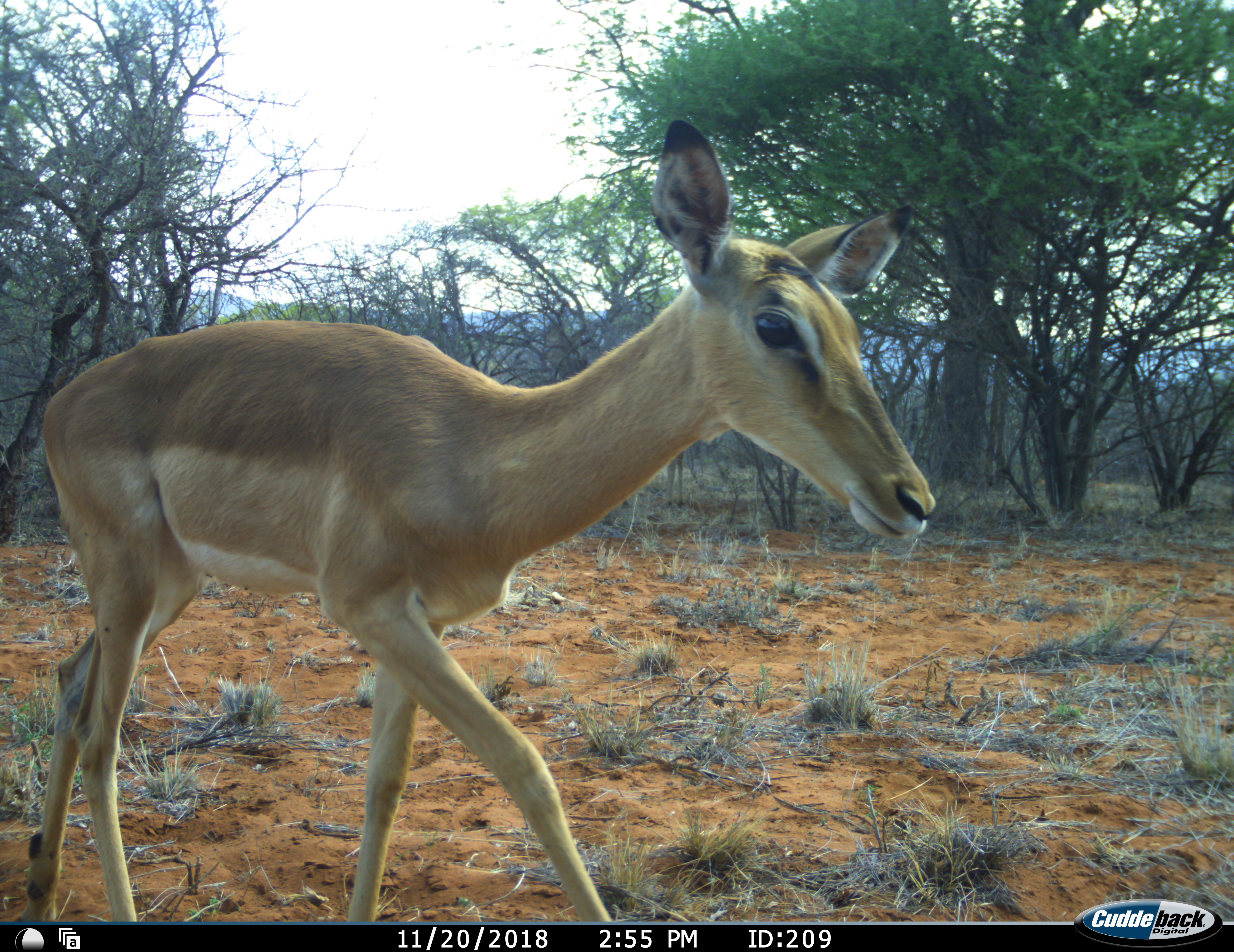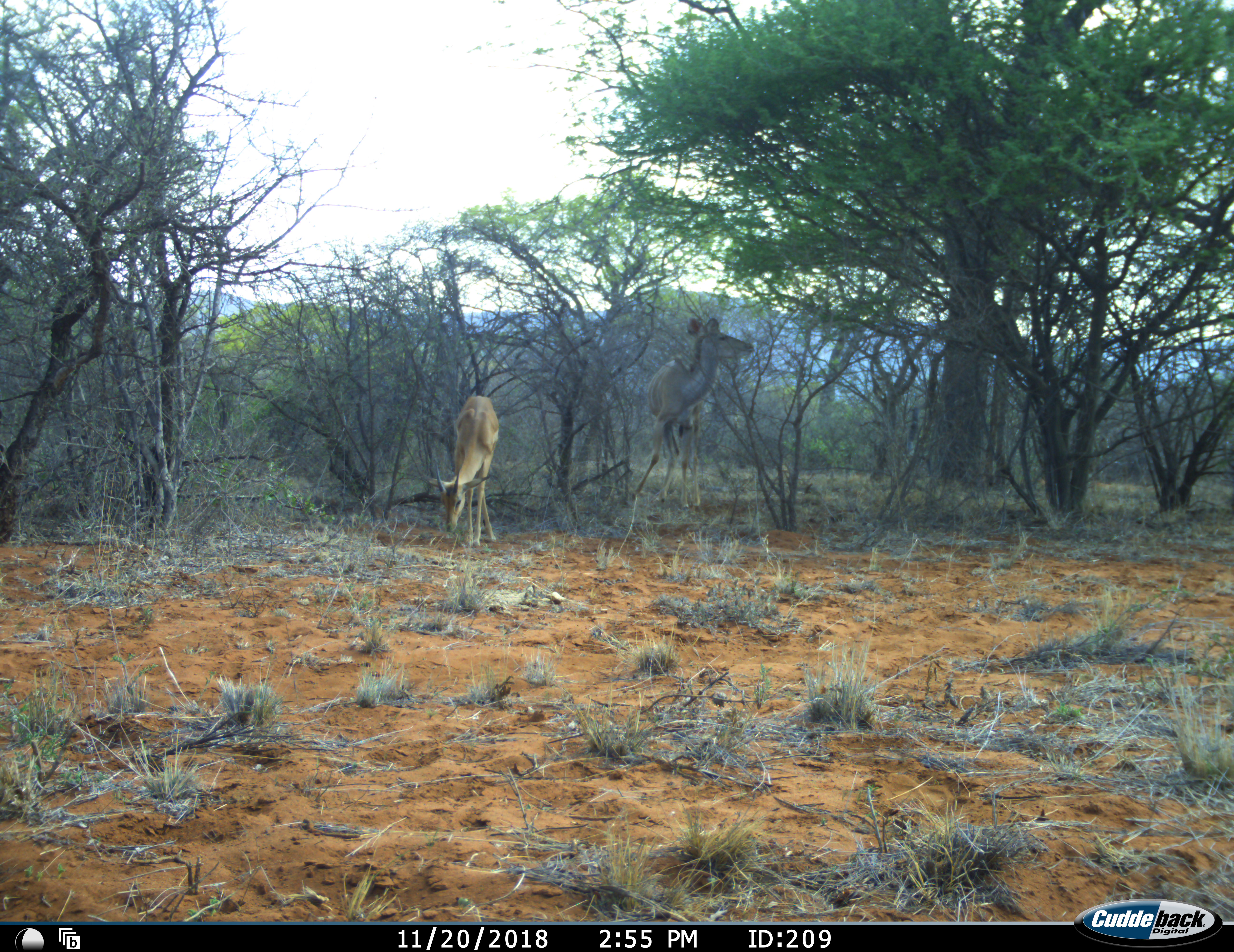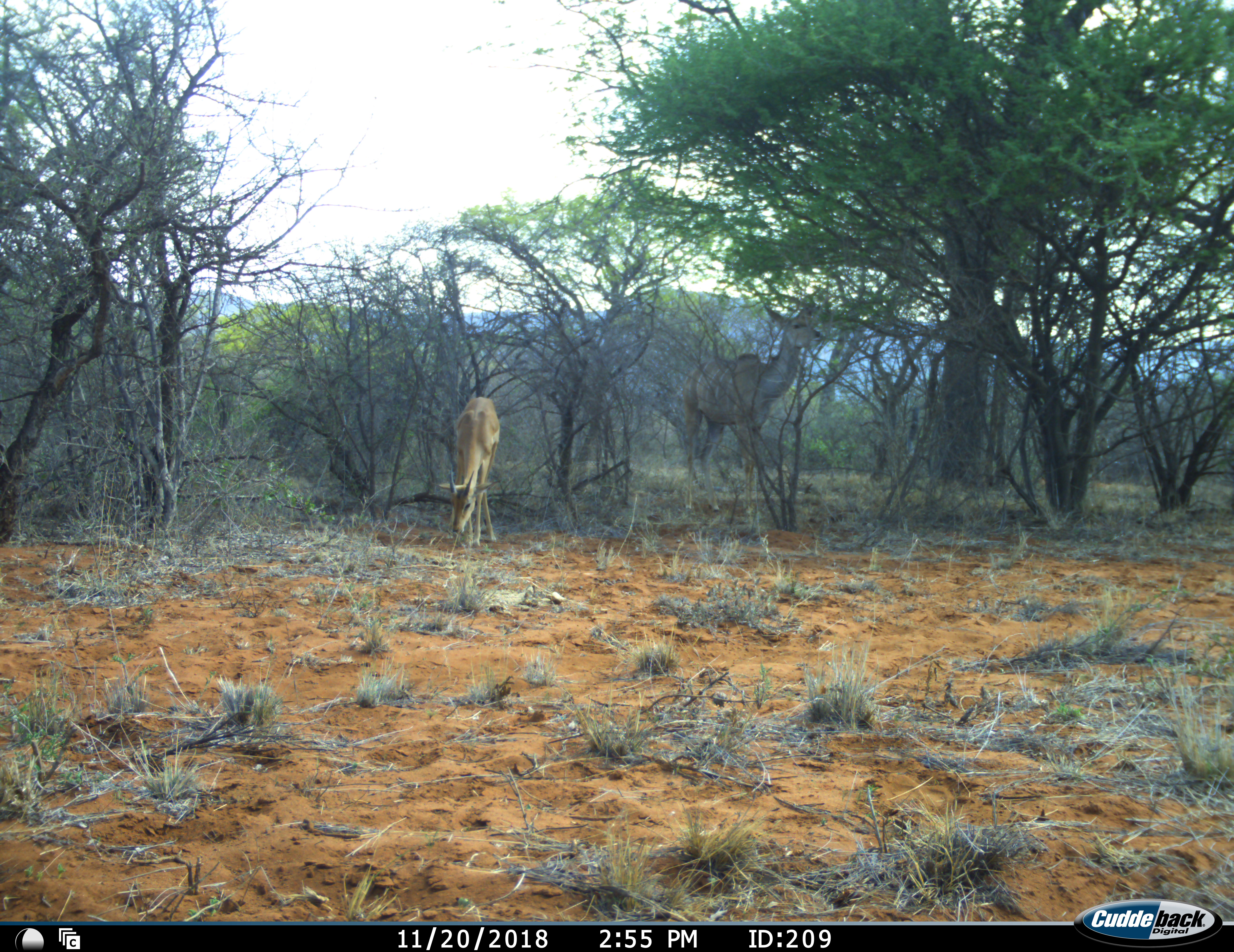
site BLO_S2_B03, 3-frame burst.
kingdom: Animalia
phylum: Chordata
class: Mammalia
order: Artiodactyla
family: Bovidae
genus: Aepyceros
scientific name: Aepyceros melampus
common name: impala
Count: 2.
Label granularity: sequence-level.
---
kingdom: Animalia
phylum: Chordata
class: Mammalia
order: Artiodactyla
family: Bovidae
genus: Tragelaphus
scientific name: Tragelaphus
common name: kudu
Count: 1.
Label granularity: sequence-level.